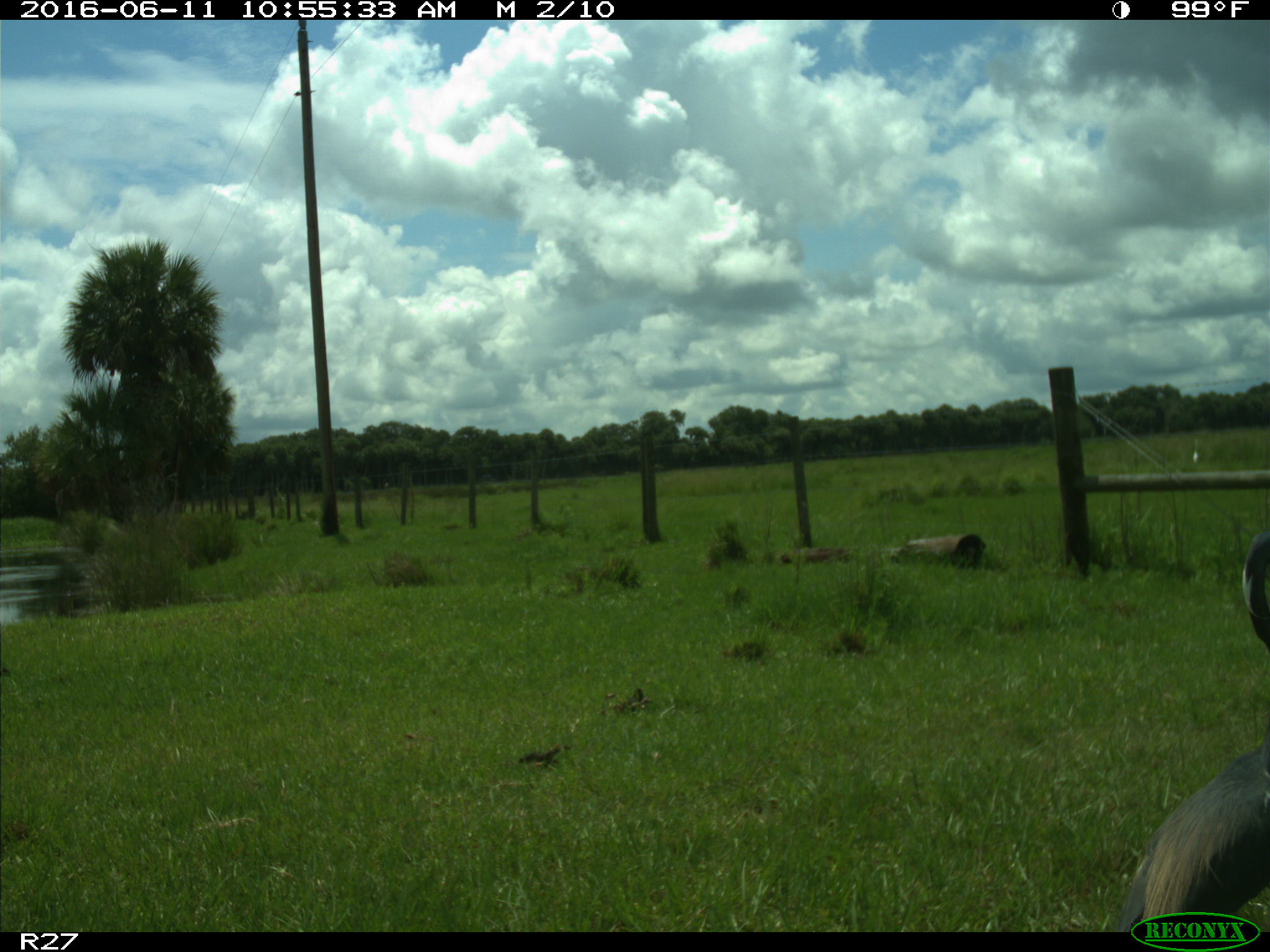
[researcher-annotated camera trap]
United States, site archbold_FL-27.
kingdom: Animalia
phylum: Chordata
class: Aves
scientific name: Aves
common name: birds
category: unidentified bird